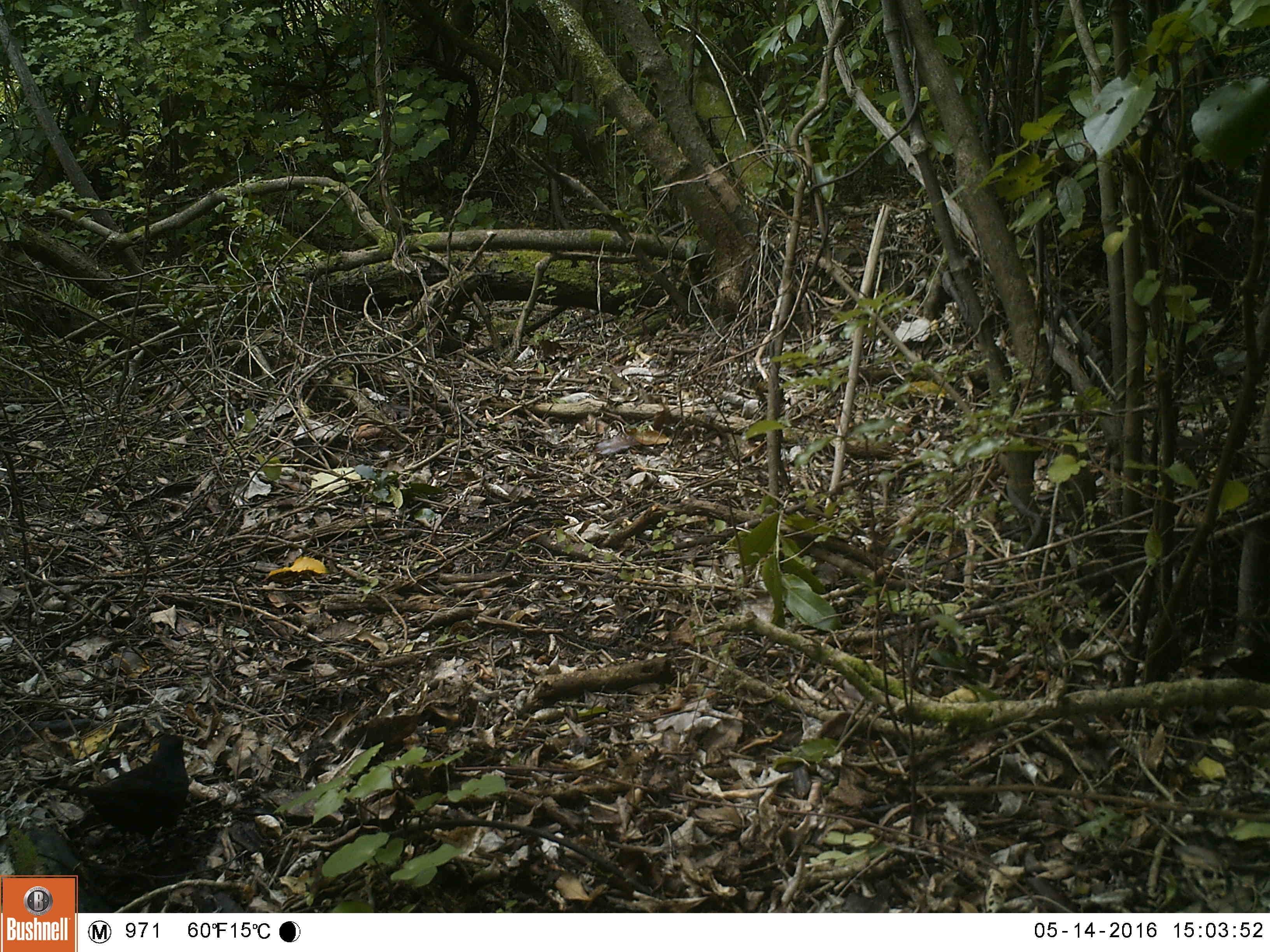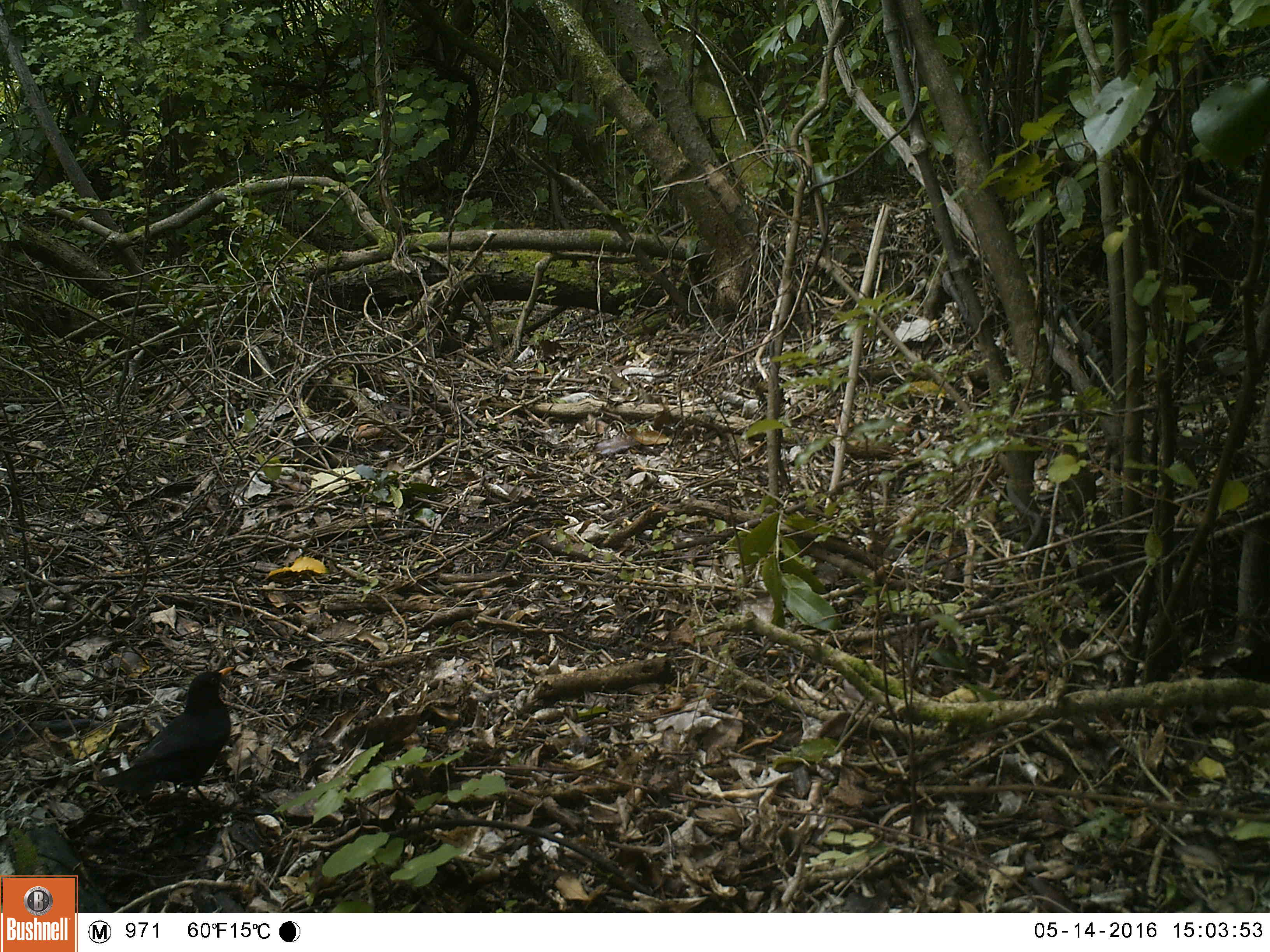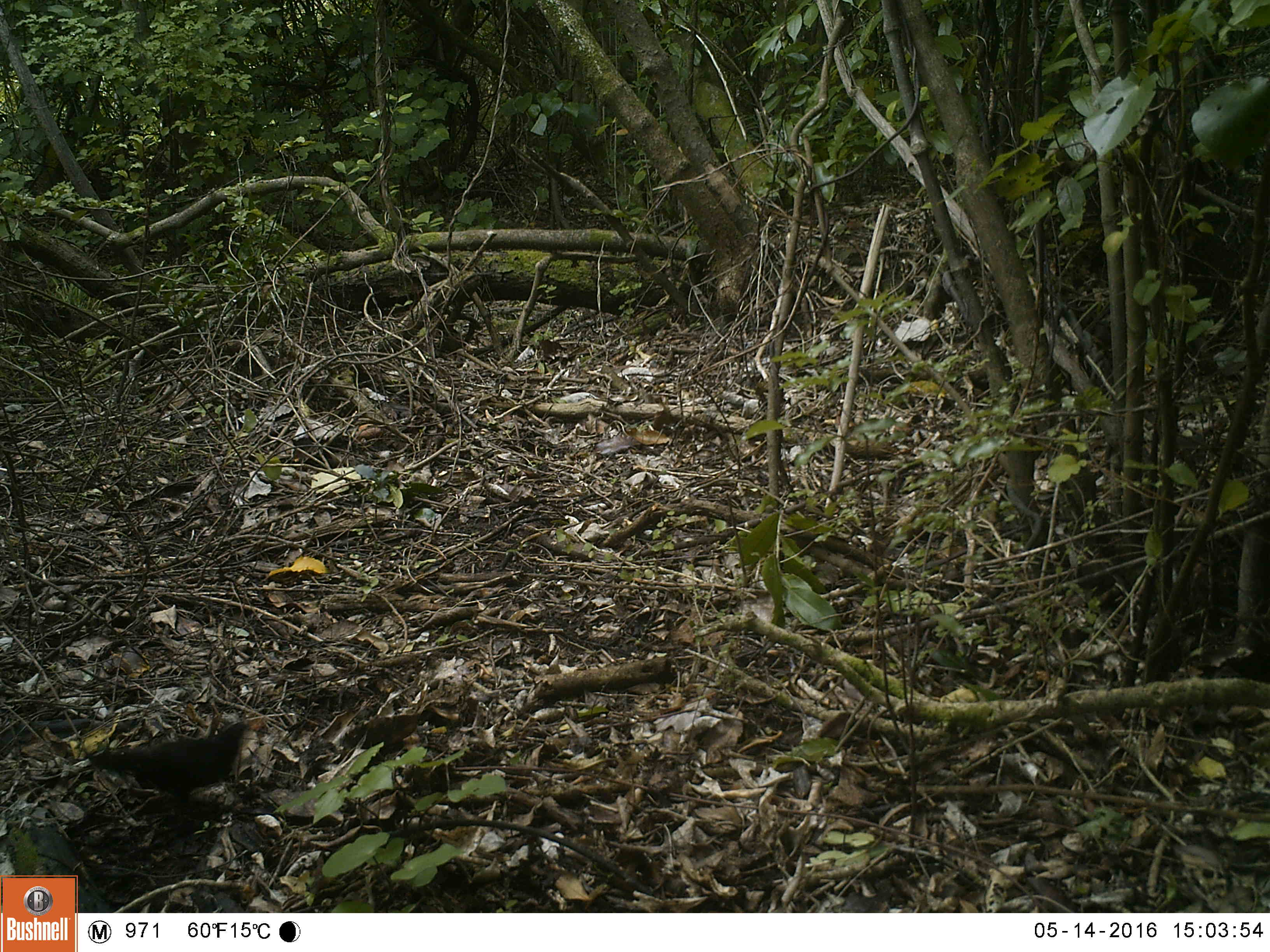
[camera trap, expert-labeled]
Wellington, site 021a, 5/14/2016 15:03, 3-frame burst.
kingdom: Animalia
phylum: Chordata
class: Aves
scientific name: Aves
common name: bird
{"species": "bird (Aves)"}